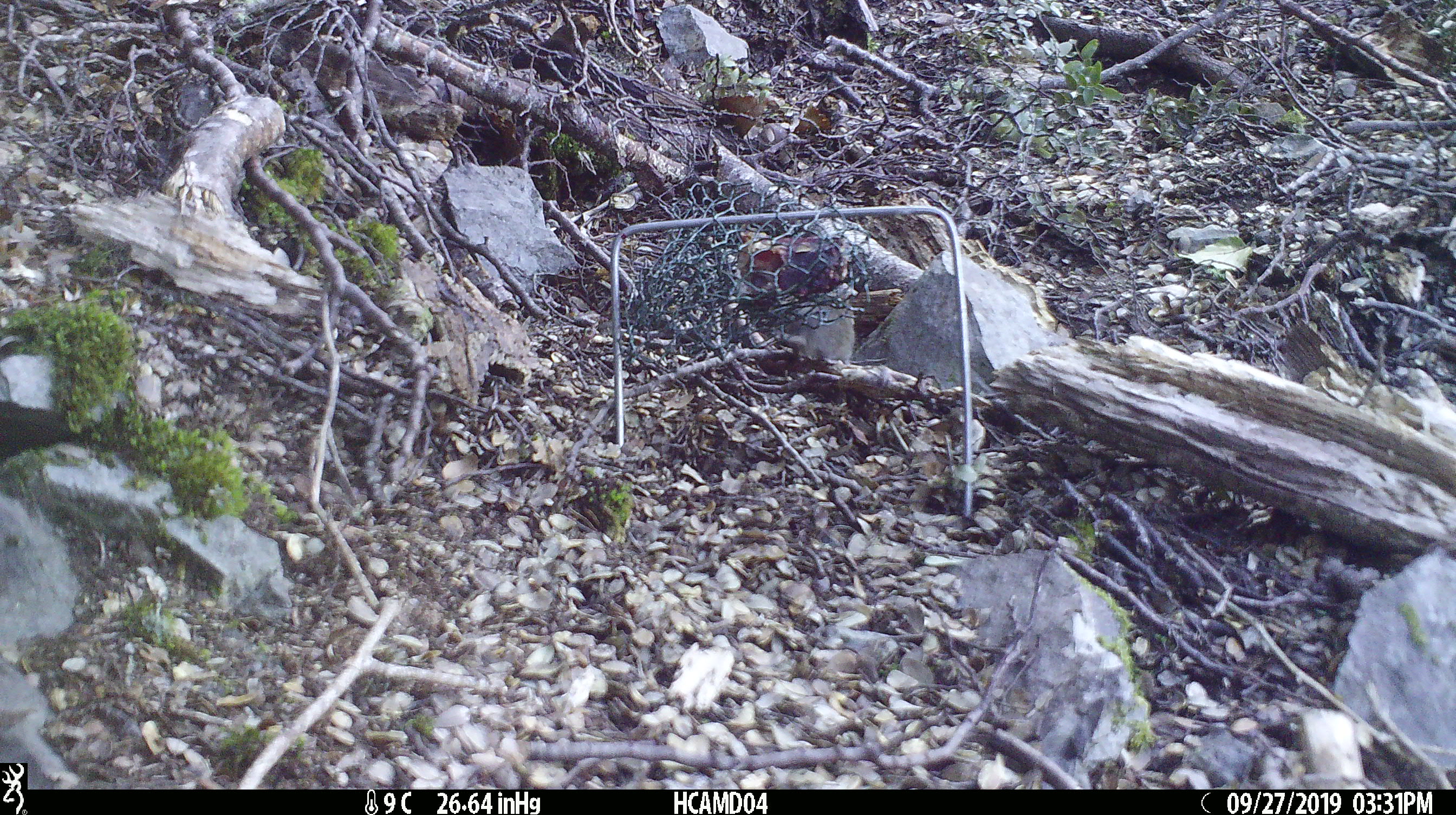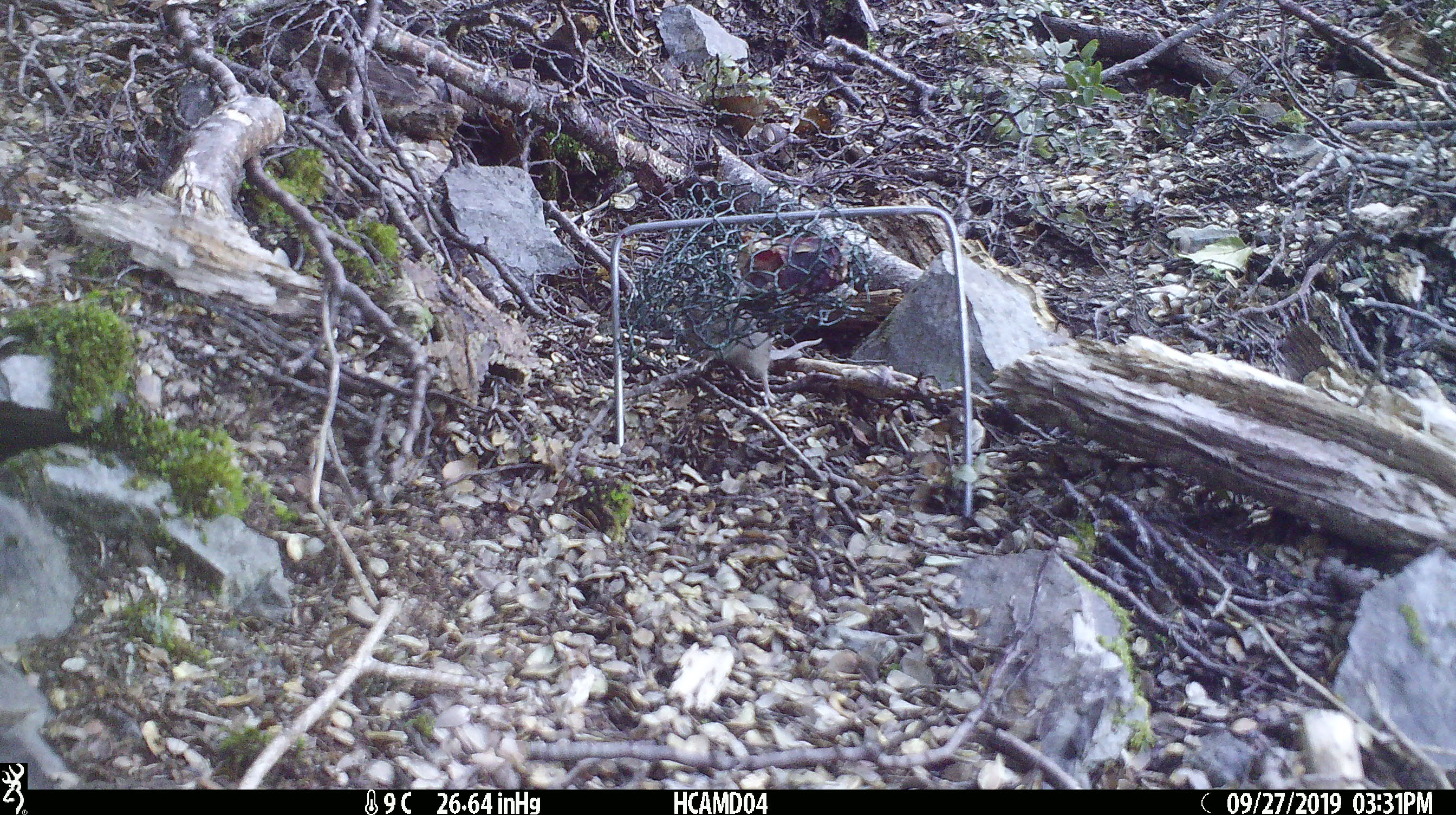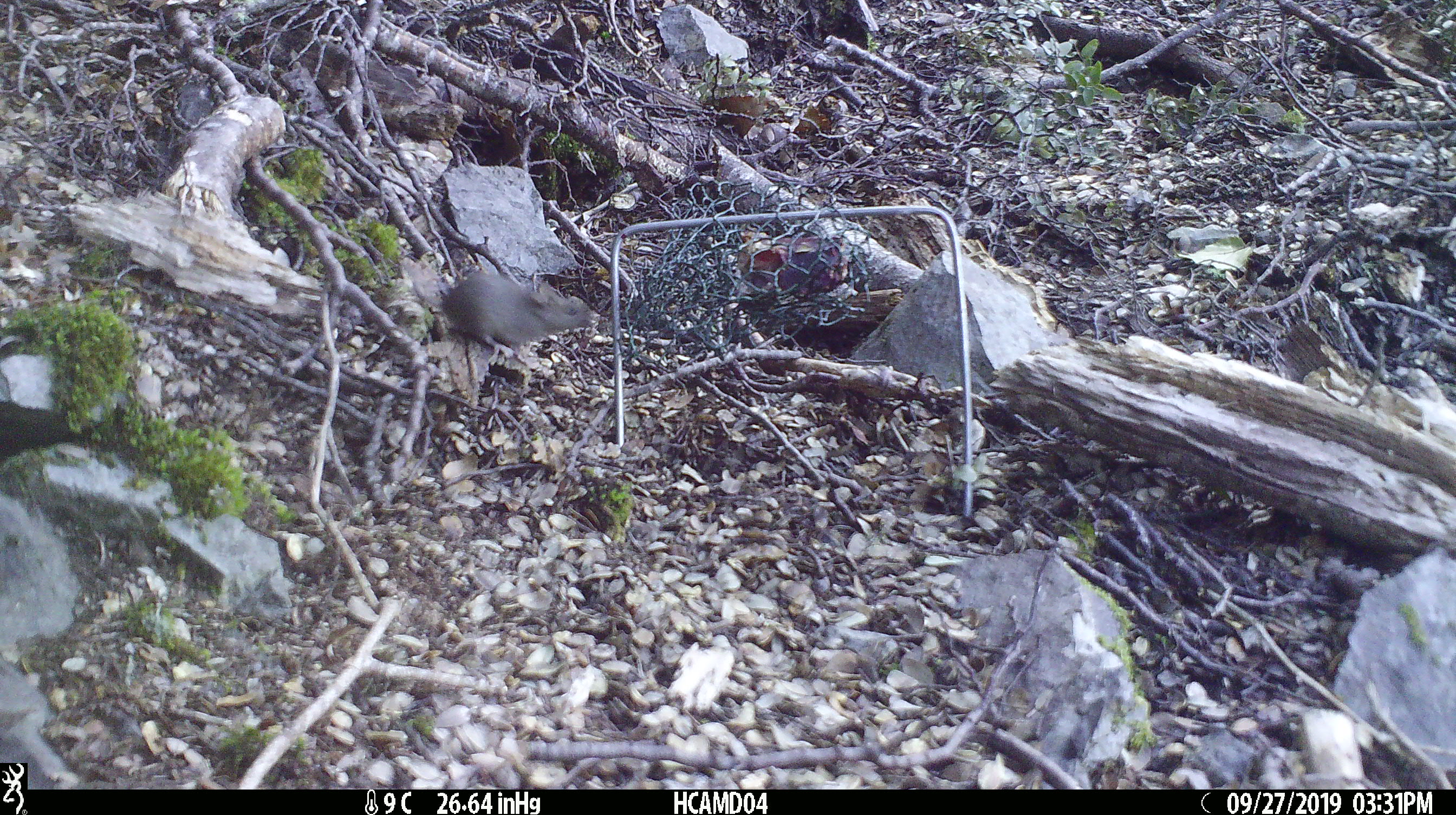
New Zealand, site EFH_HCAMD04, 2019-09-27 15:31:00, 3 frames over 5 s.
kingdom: Animalia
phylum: Chordata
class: Mammalia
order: Rodentia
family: Muridae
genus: Mus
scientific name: Mus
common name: mouse